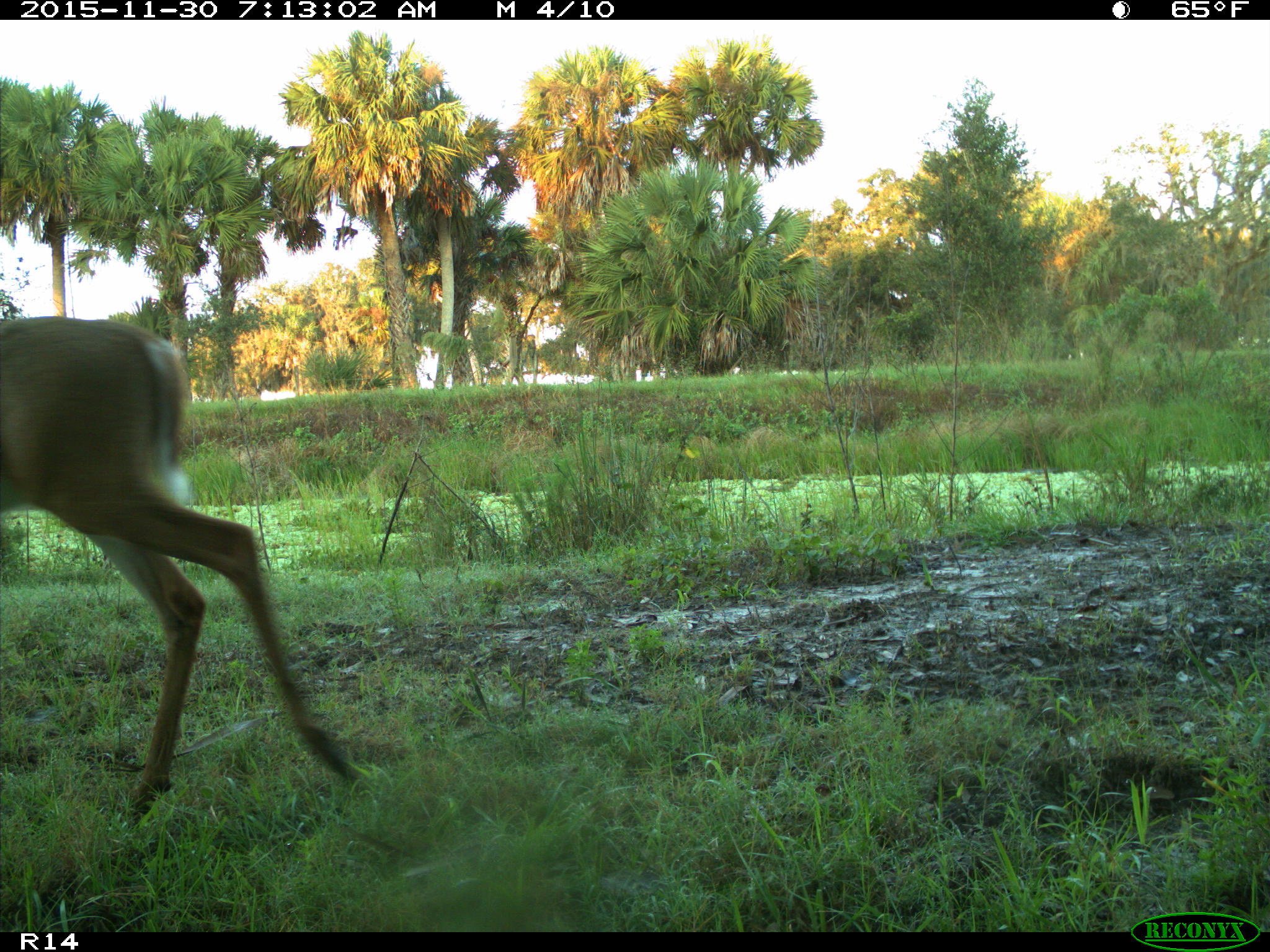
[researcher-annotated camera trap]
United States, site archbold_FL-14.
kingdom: Animalia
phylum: Chordata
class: Mammalia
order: Artiodactyla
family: Cervidae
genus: Odocoileus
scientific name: Odocoileus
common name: deer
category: unidentified deer